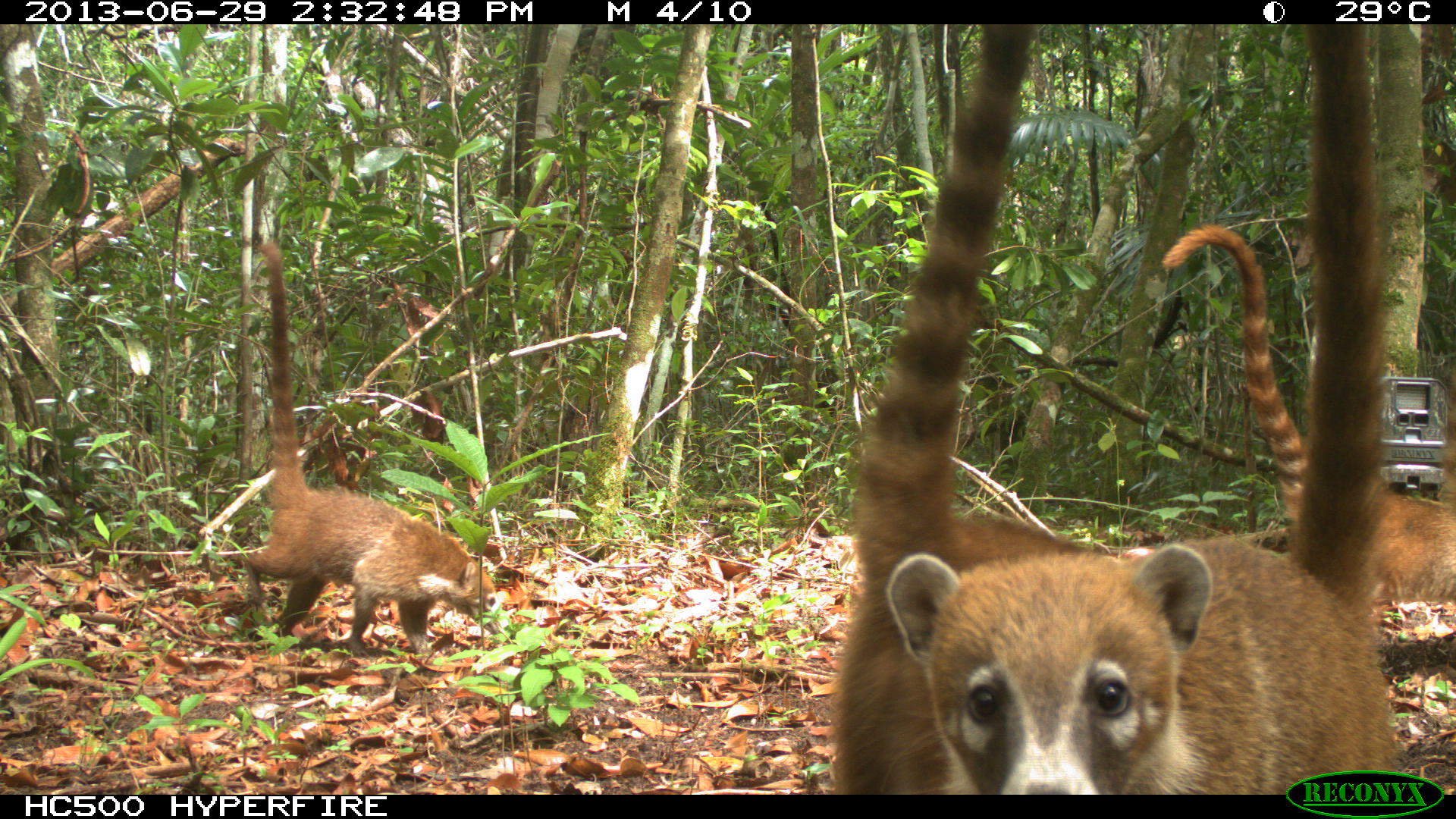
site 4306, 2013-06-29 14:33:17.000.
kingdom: Animalia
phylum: Chordata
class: Mammalia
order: Carnivora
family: Procyonidae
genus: Nasua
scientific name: Nasua narica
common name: white-nosed coati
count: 3